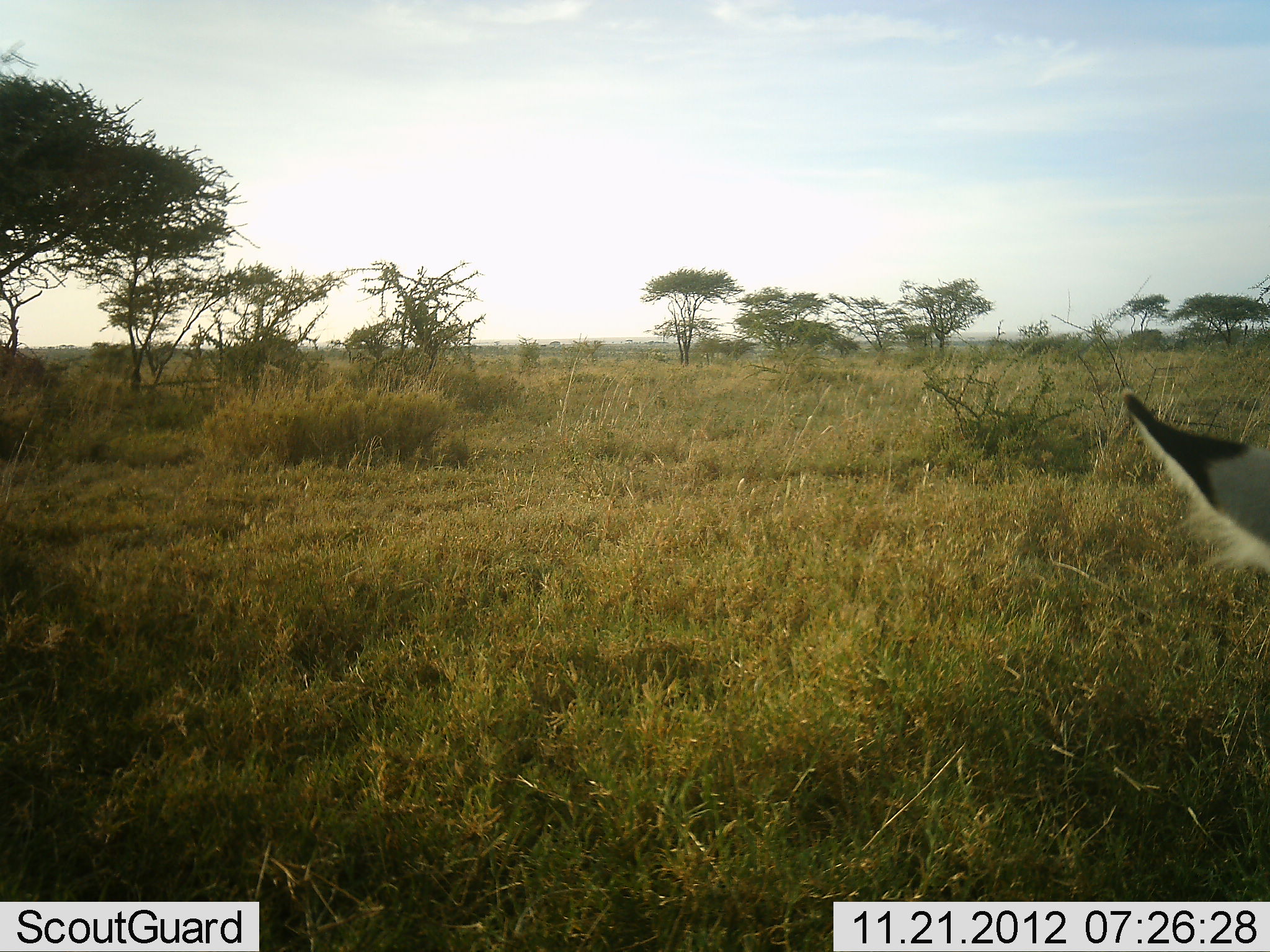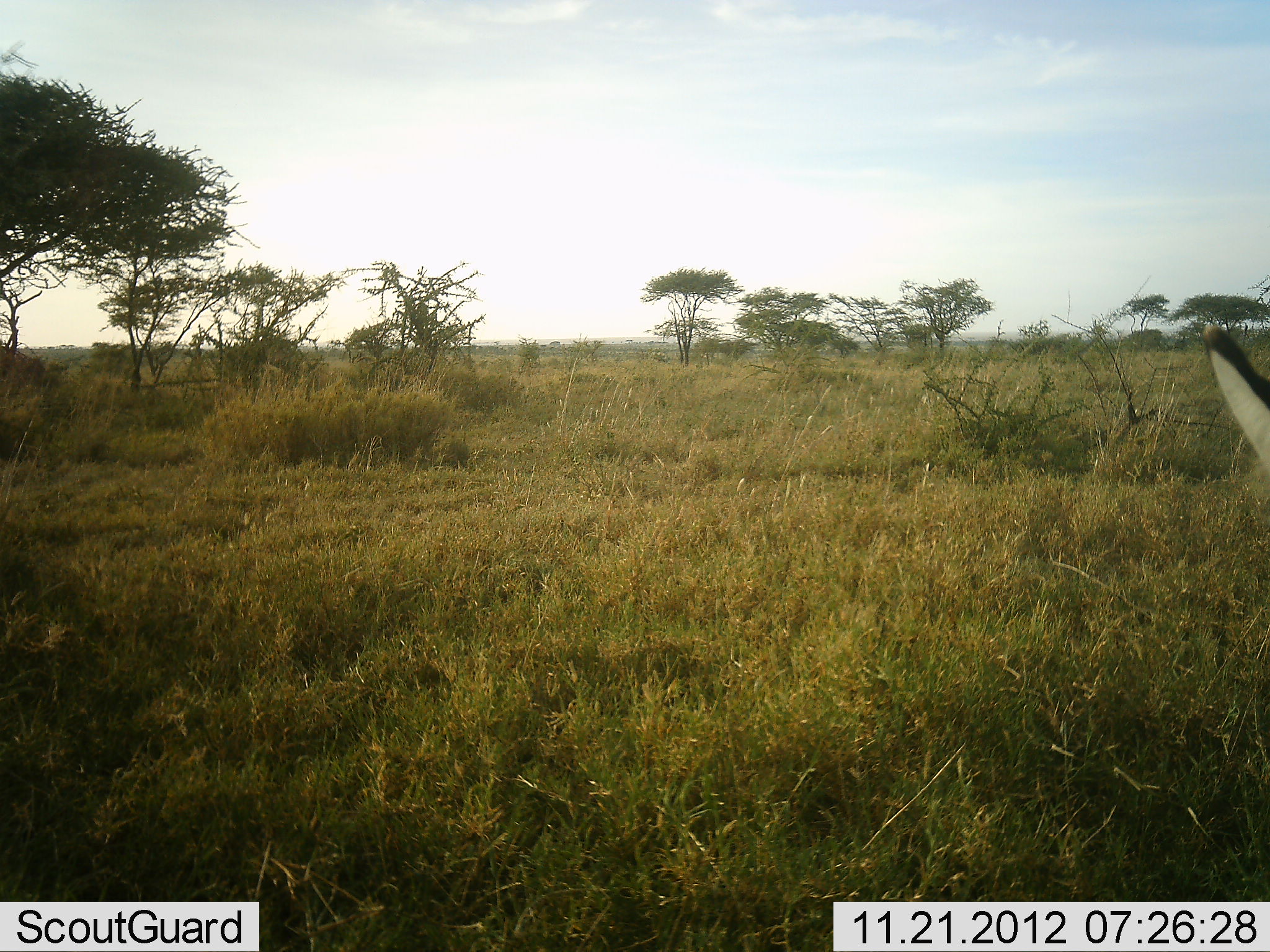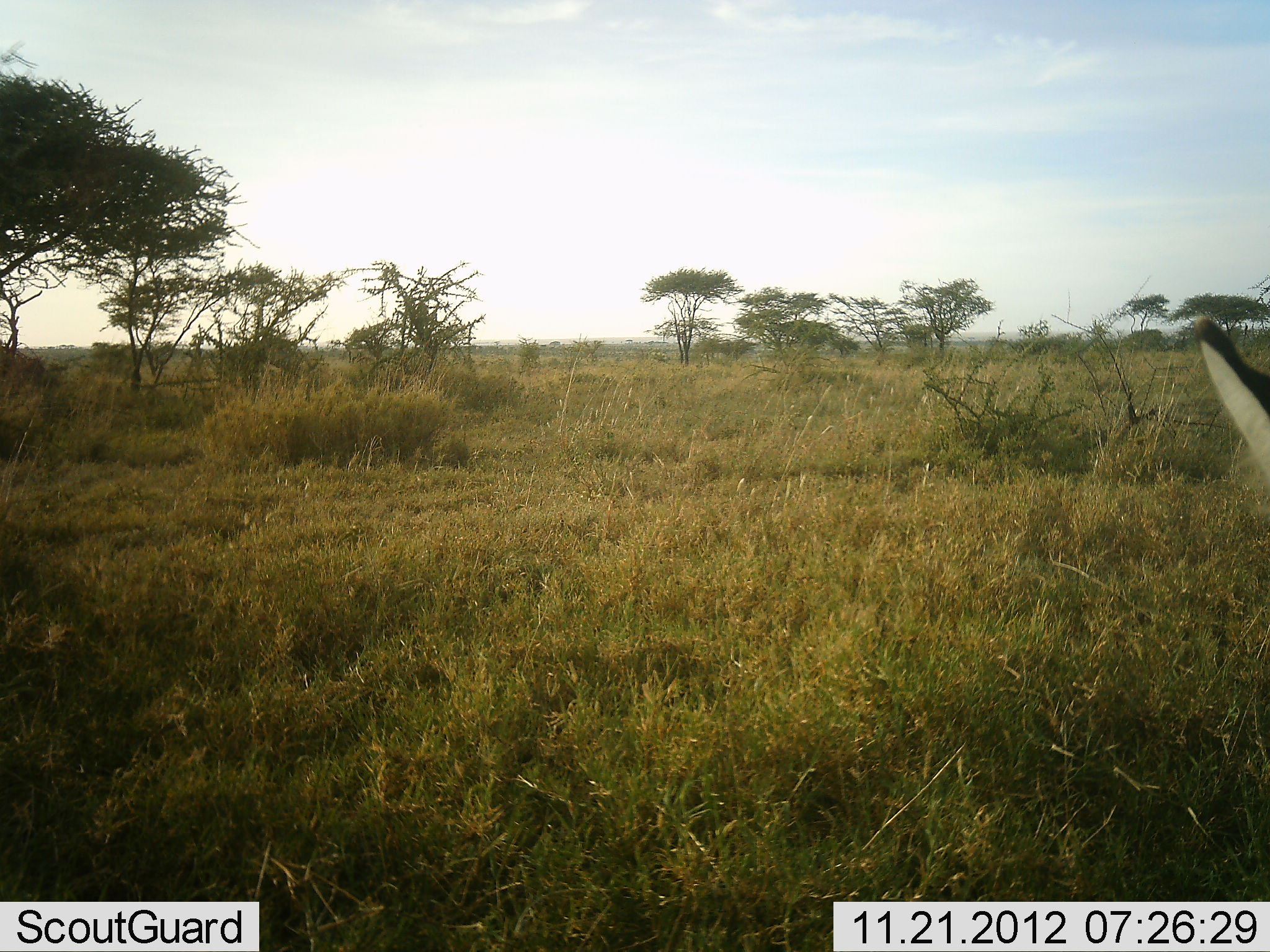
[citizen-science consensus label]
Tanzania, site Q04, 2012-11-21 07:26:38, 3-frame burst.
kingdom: Animalia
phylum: Chordata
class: Mammalia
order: Artiodactyla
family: Bovidae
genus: Aepyceros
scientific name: Aepyceros melampus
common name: impala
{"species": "impala (Aepyceros melampus)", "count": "1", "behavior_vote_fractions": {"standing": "60%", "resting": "40%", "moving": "0%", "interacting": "0%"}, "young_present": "0%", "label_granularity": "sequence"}